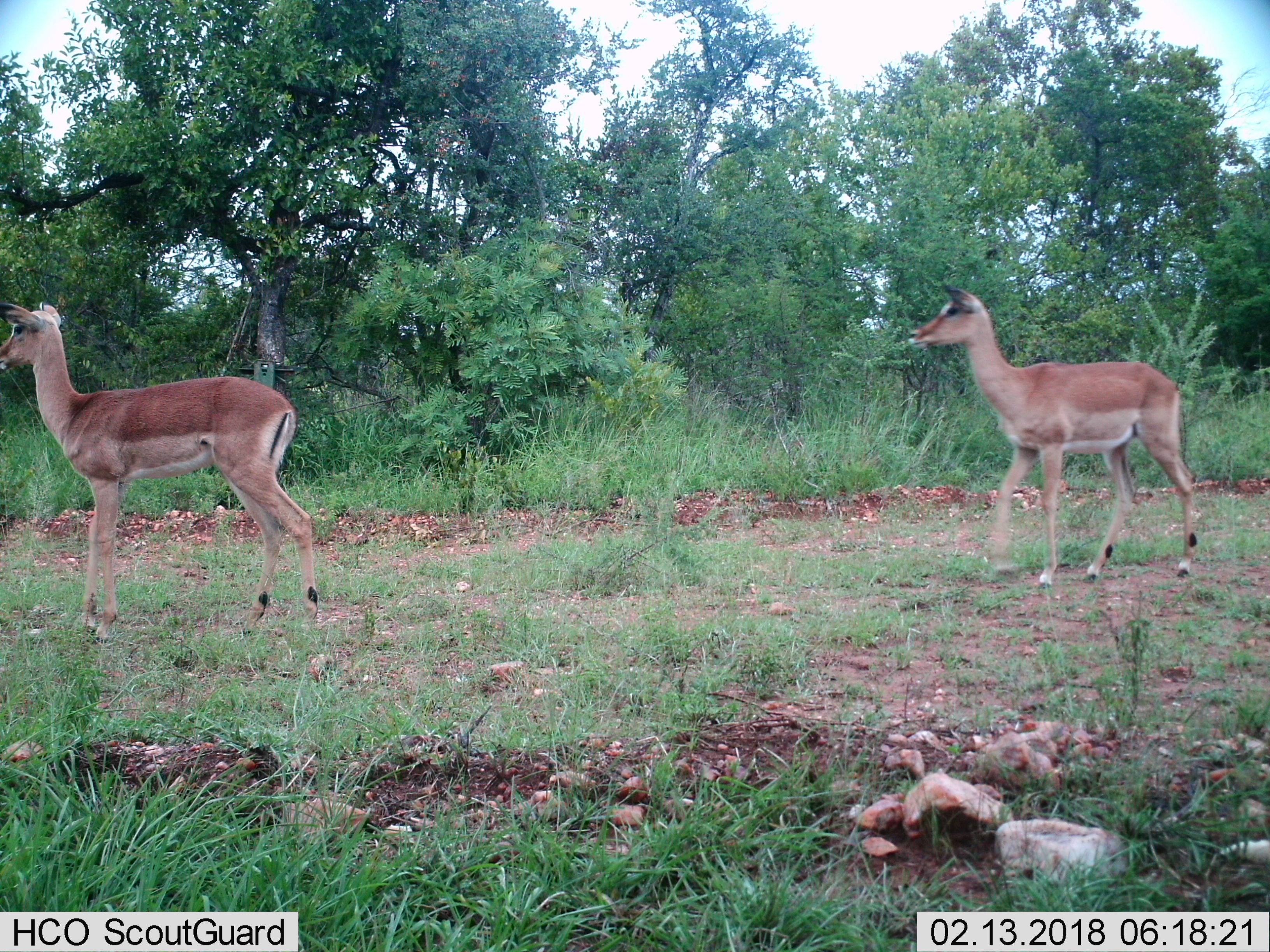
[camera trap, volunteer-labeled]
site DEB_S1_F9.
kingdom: Animalia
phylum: Chordata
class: Mammalia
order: Artiodactyla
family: Bovidae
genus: Aepyceros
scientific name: Aepyceros melampus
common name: impala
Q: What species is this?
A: Impala (Aepyceros melampus).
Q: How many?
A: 2.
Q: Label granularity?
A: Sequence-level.